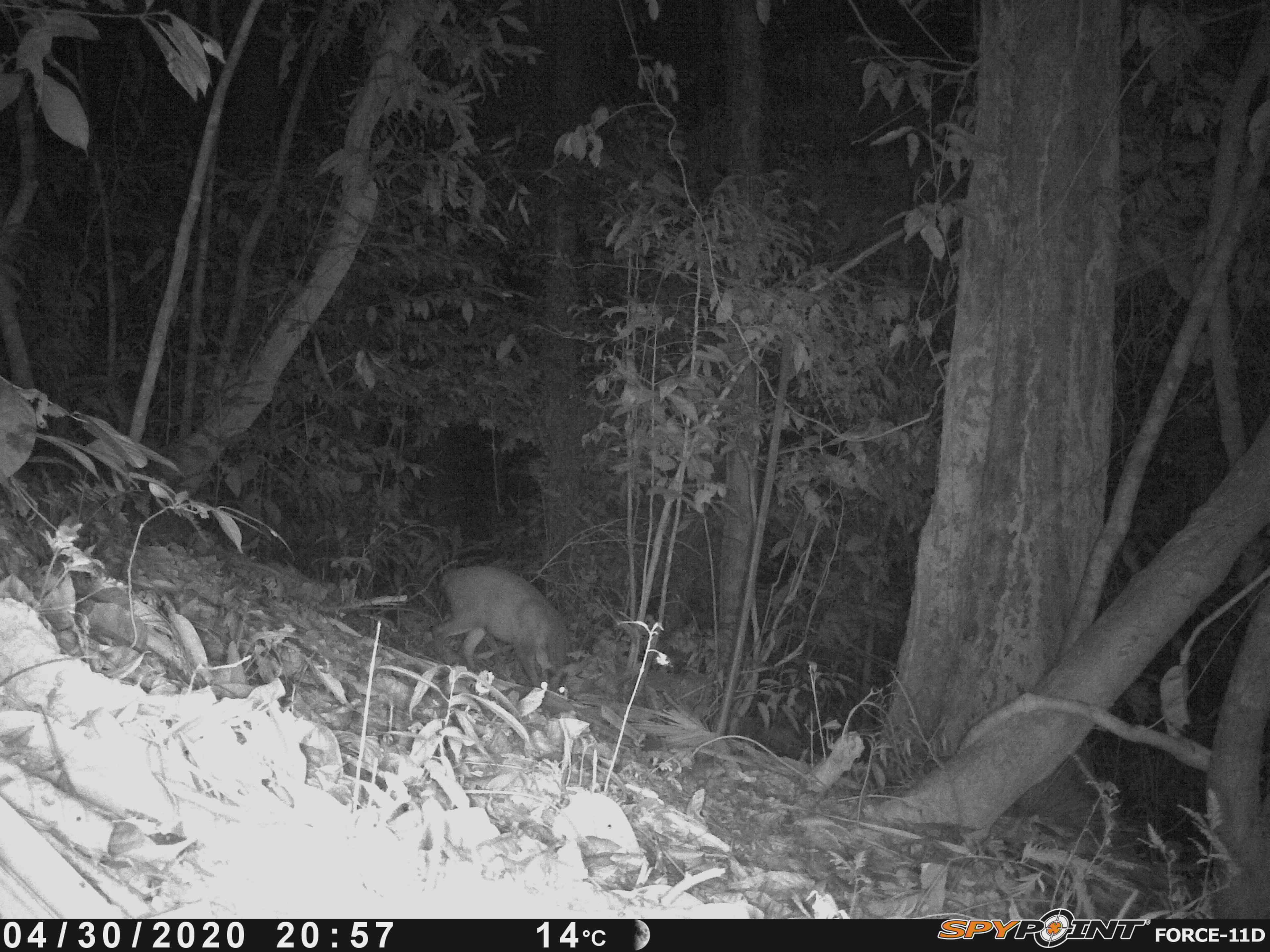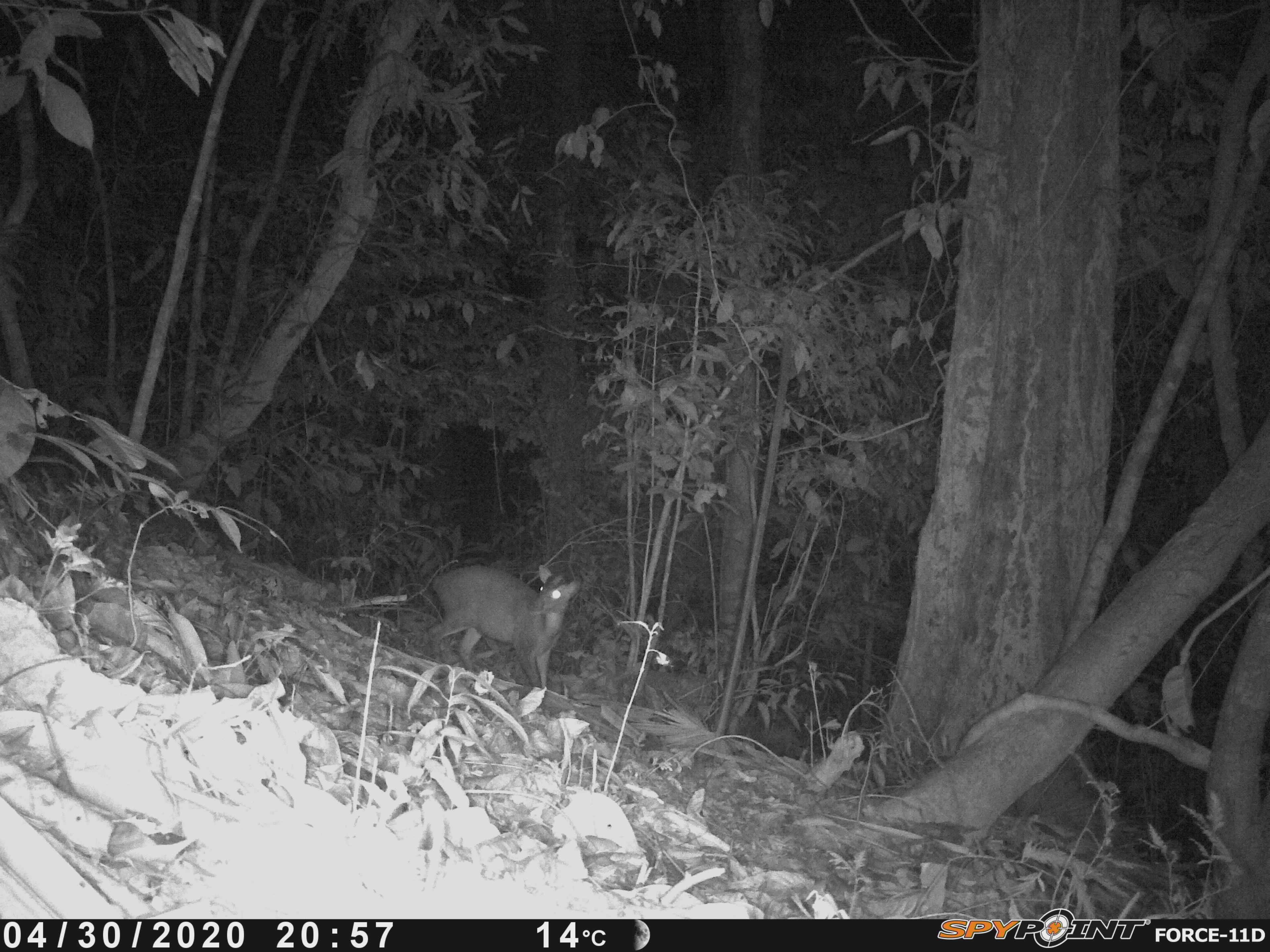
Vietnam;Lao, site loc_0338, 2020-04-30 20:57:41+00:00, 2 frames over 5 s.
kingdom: Animalia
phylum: Chordata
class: Mammalia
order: Artiodactyla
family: Cervidae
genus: Muntiacus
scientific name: Muntiacus rooseveltorum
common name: roosevelt's muntjac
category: roosevelts muntjac group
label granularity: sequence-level